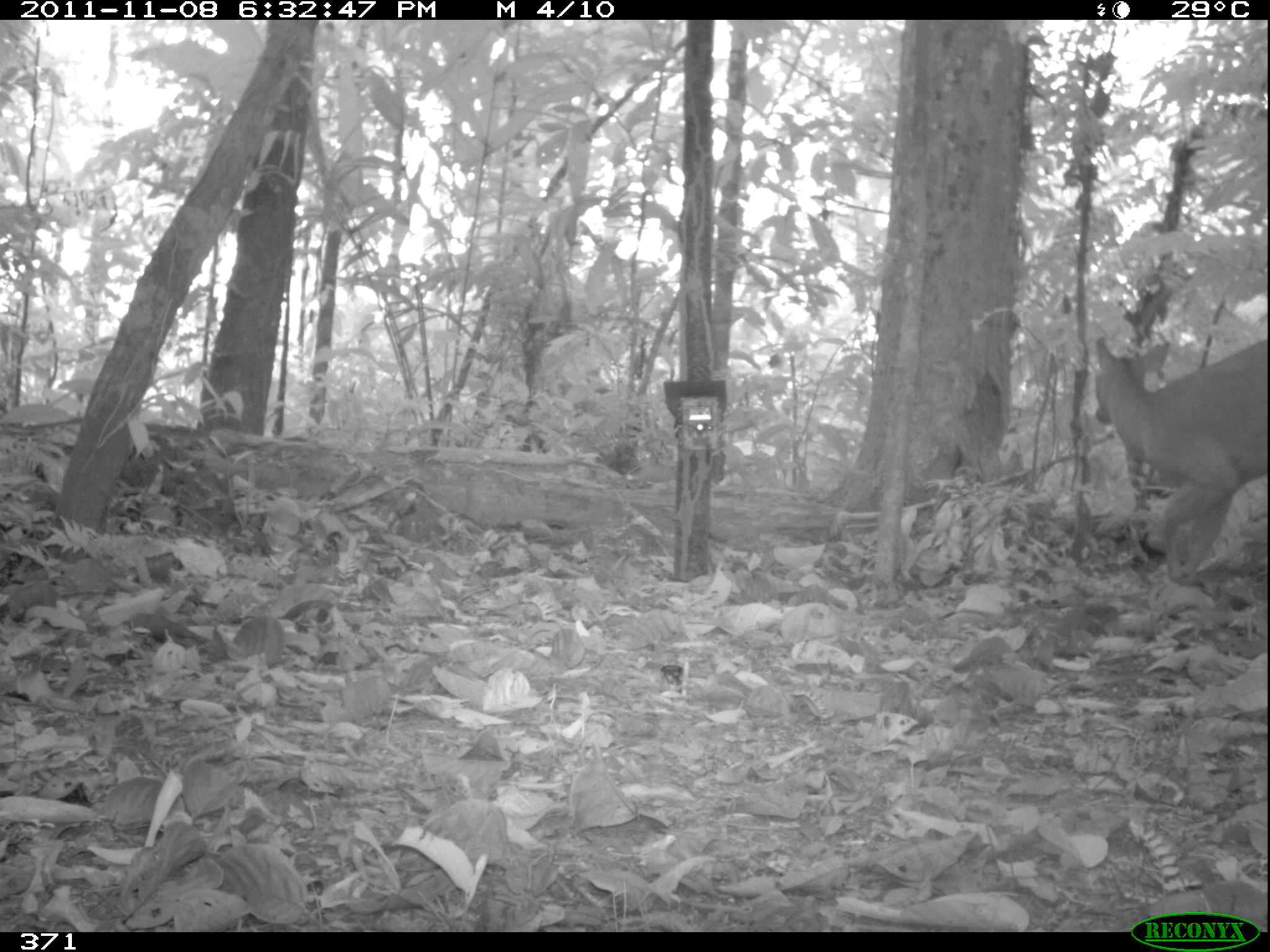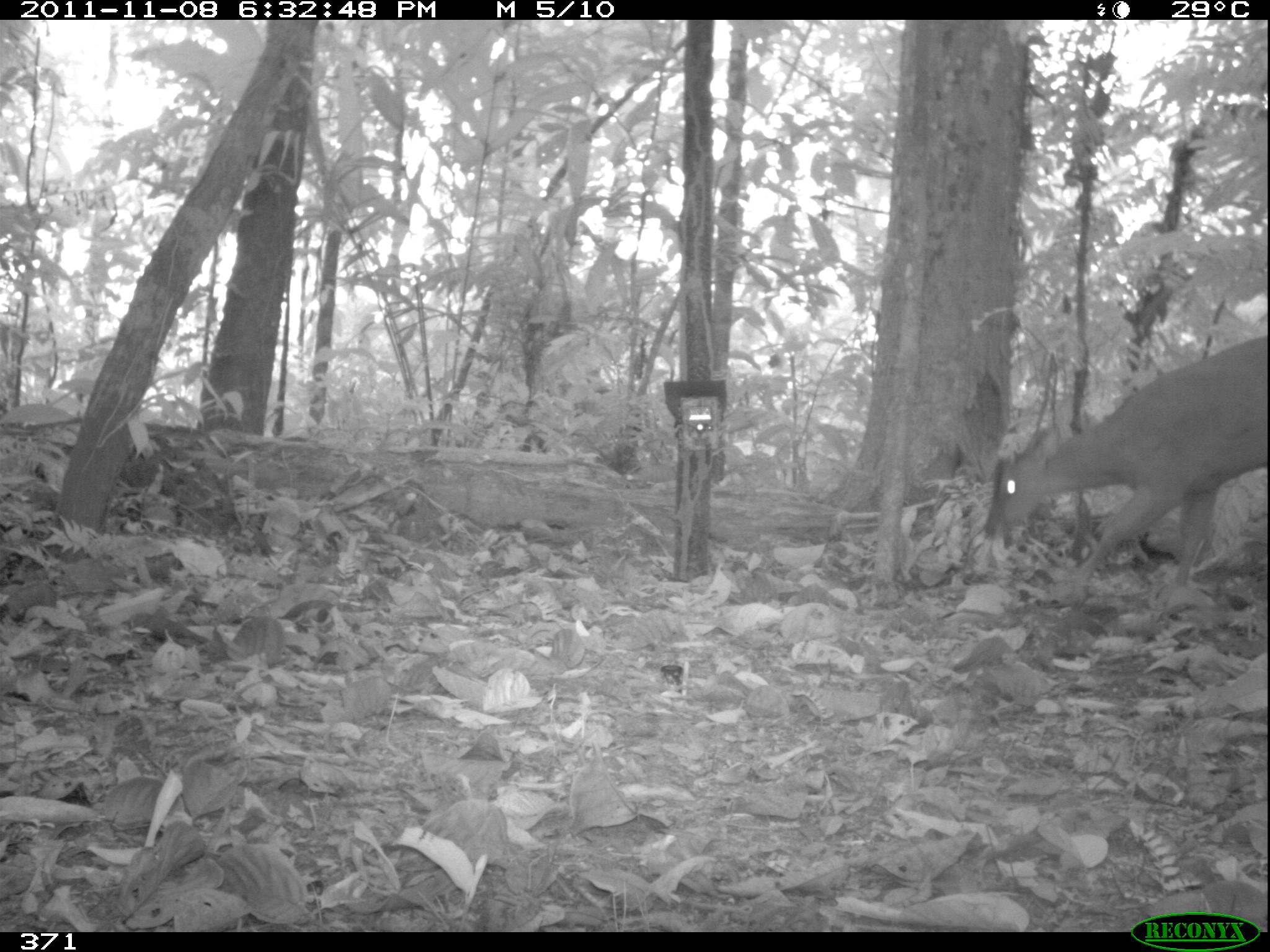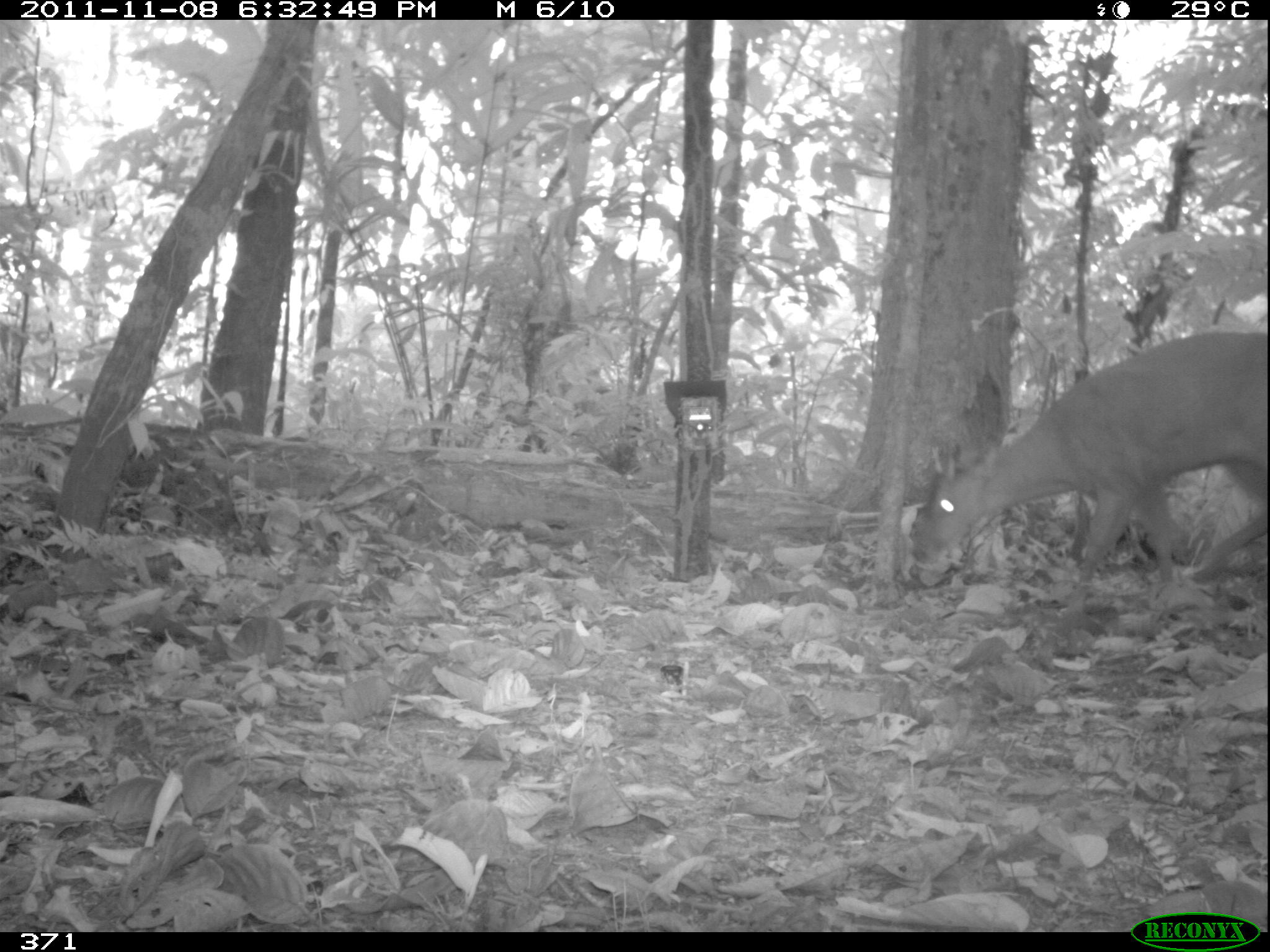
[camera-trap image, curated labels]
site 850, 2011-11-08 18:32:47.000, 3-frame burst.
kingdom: Animalia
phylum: Chordata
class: Mammalia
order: Artiodactyla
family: Cervidae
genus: Mazama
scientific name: Mazama americana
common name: red brocket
Mazama americana (red brocket).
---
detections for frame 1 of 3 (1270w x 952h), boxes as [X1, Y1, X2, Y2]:
mazama americana: [1092, 337, 1265, 579]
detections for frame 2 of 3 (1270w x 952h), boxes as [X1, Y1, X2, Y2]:
mazama americana: [980, 337, 1267, 601]